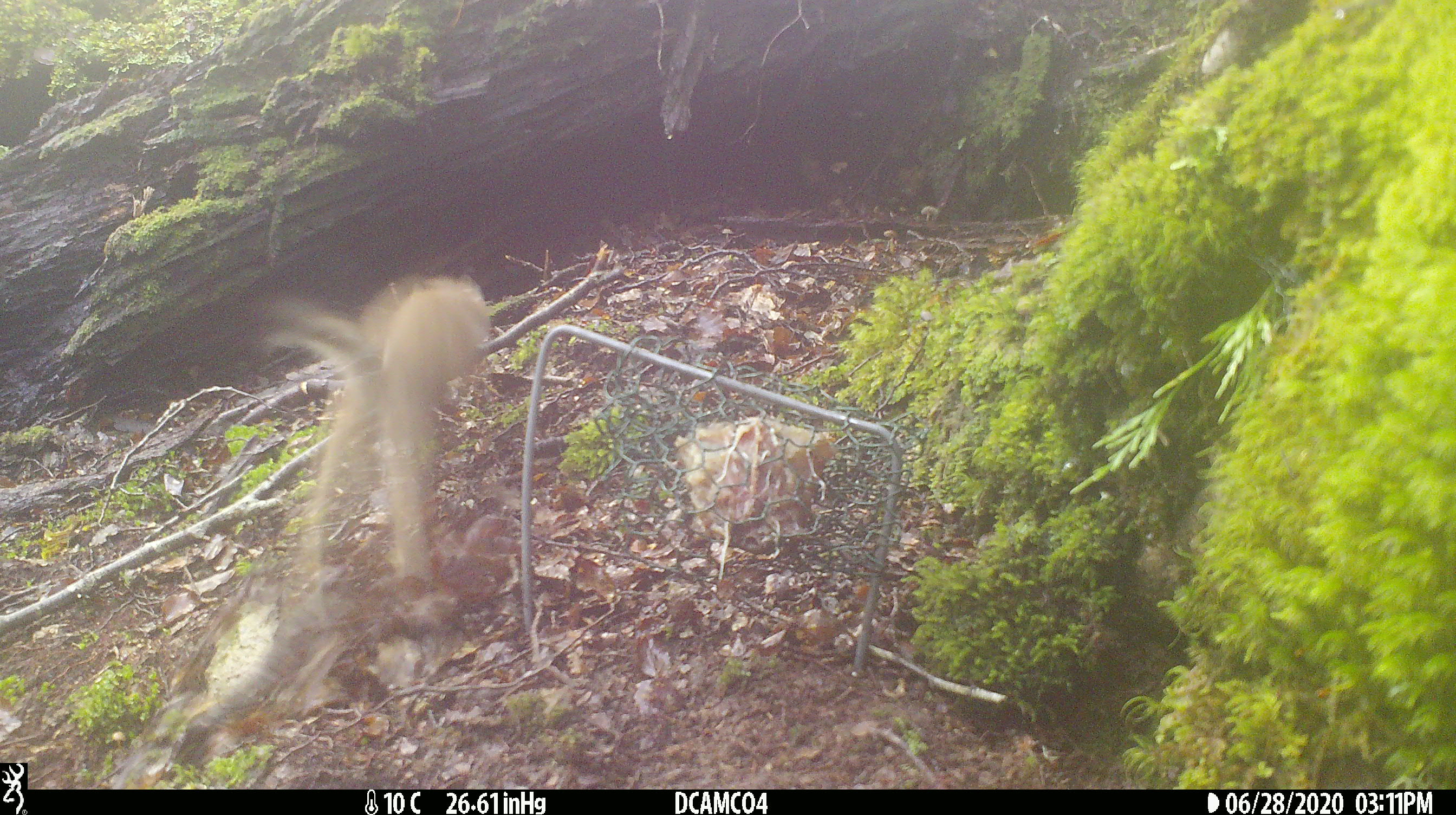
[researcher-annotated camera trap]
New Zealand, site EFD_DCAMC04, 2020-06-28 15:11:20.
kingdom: Animalia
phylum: Chordata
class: Mammalia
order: Carnivora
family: Mustelidae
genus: Mustela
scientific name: Mustela erminea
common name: stoat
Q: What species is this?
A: Stoat (Mustela erminea).